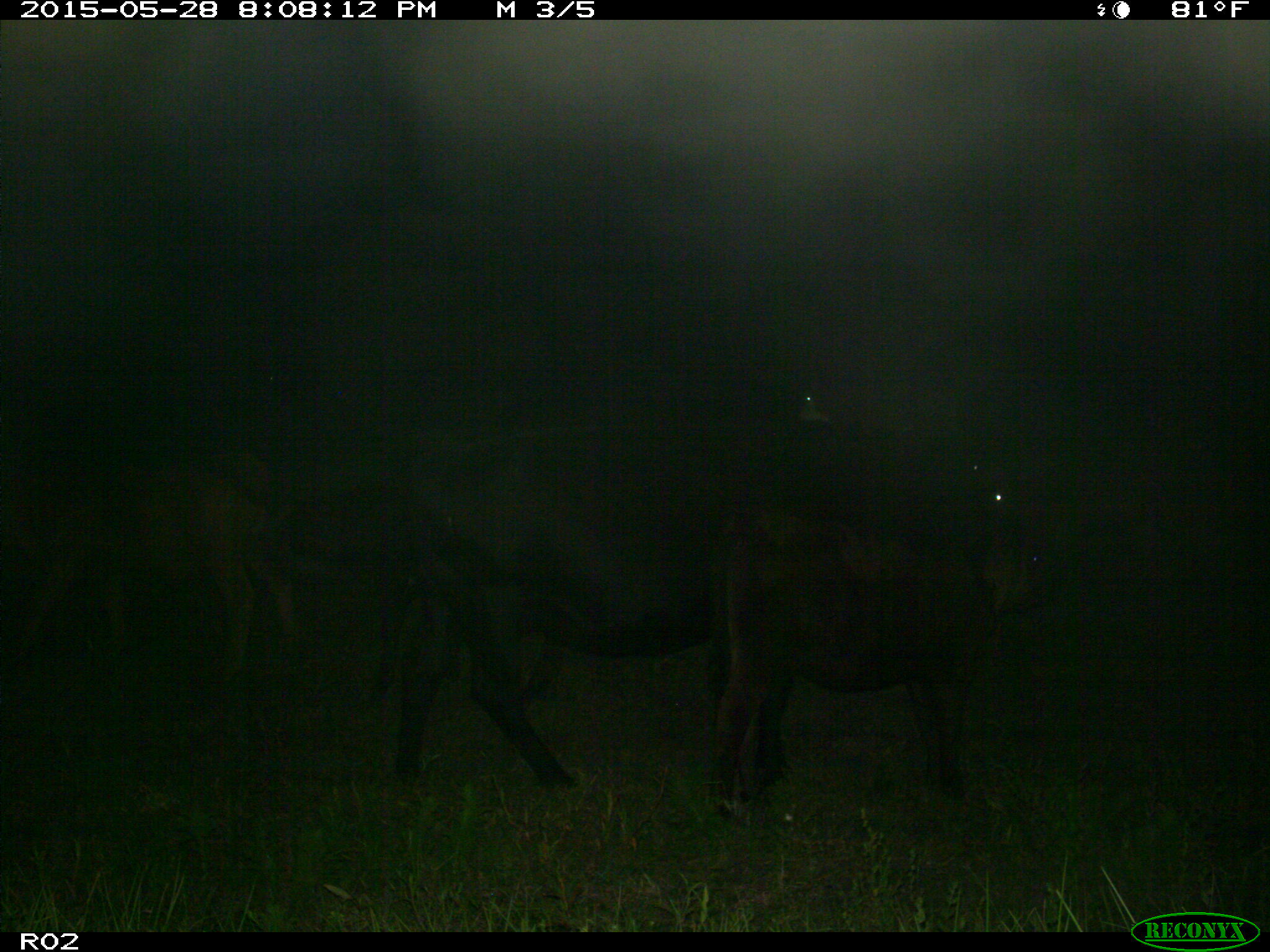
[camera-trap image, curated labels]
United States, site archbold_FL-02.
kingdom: Animalia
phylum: Chordata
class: Mammalia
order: Artiodactyla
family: Bovidae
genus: Bos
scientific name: Bos taurus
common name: domestic cow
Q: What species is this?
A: Bos taurus (domestic cow).